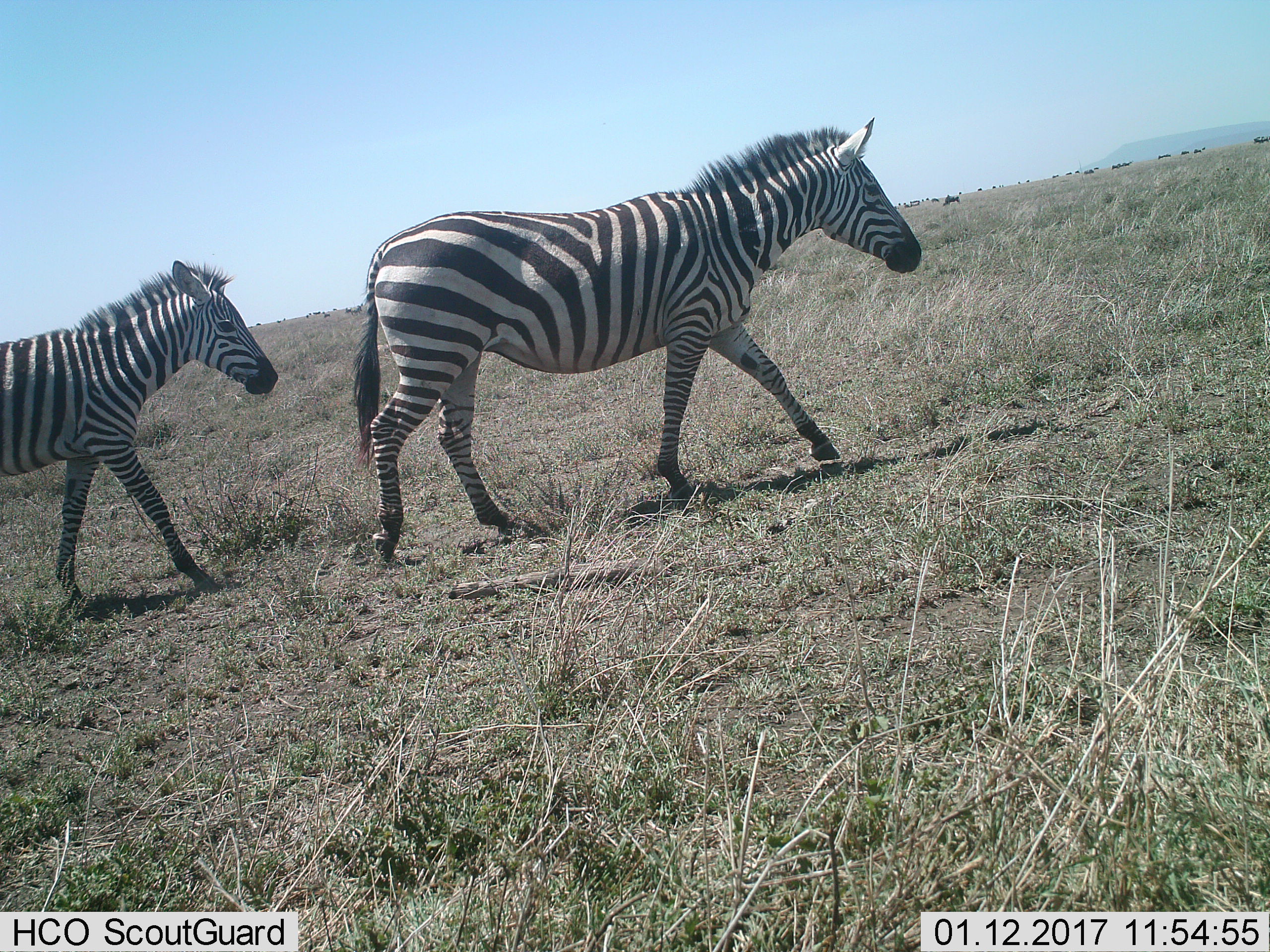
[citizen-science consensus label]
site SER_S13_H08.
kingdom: Animalia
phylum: Chordata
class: Mammalia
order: Perissodactyla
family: Equidae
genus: Equus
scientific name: Equus quagga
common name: plains zebra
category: zebraplains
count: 2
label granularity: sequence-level